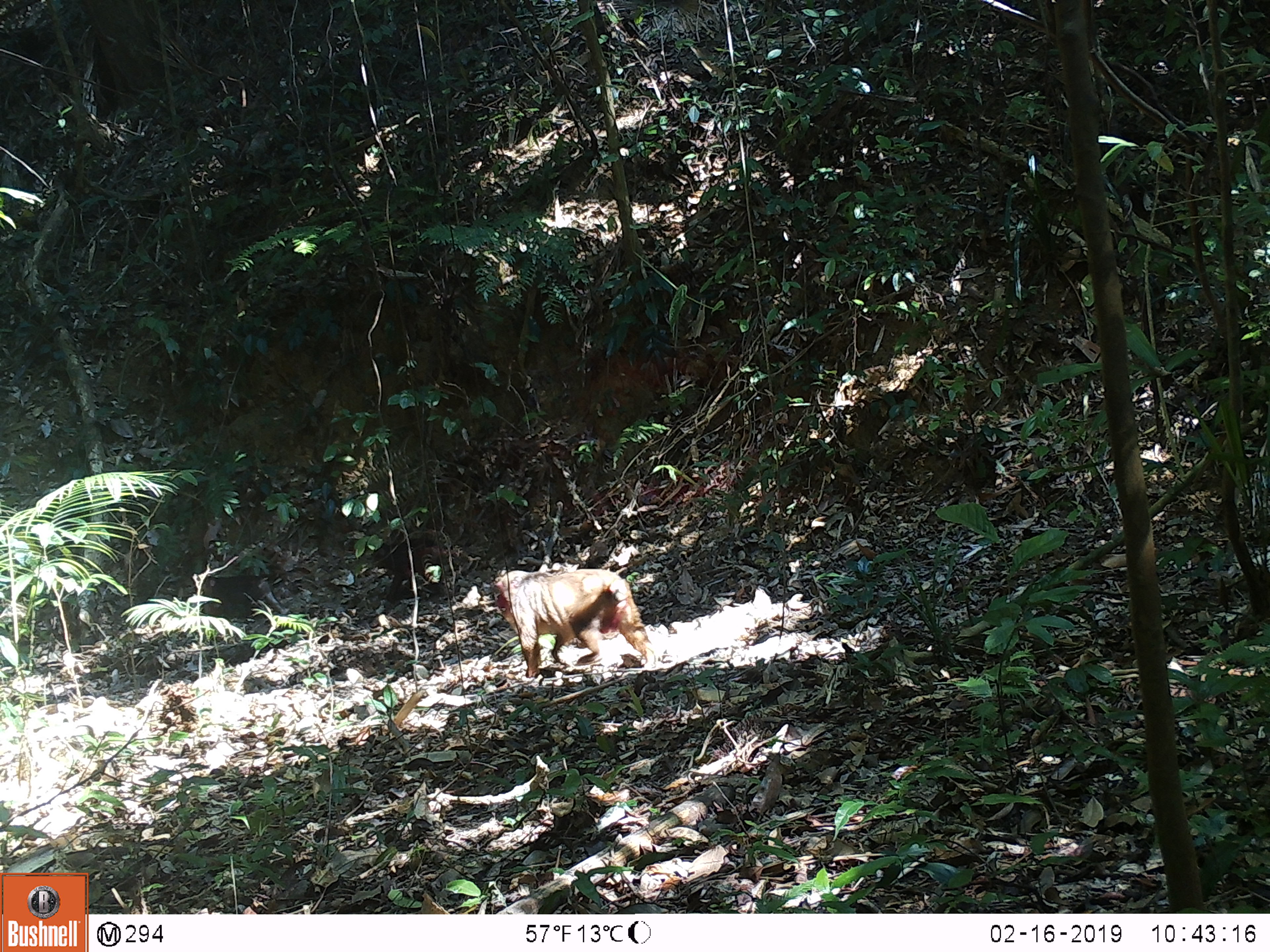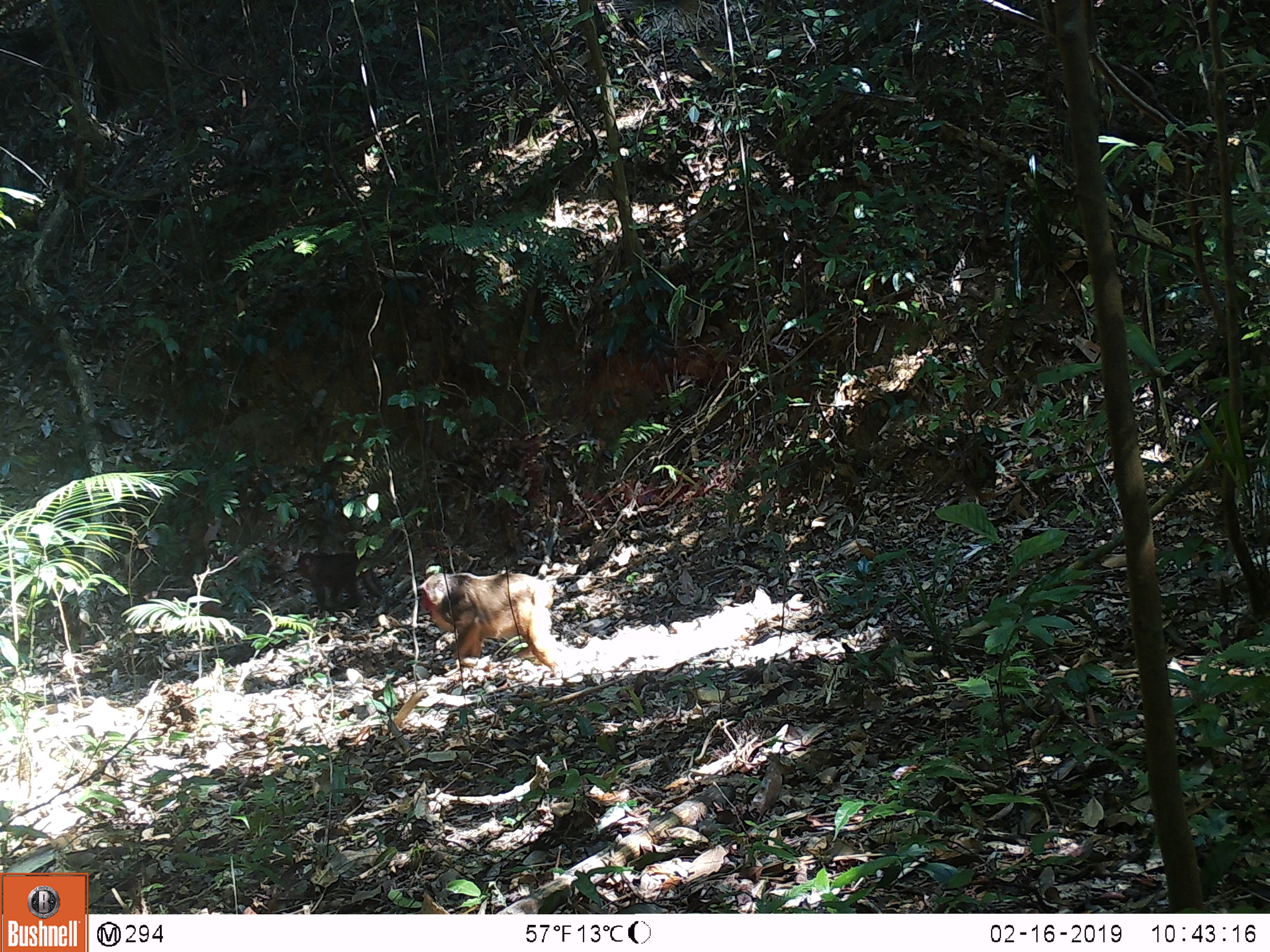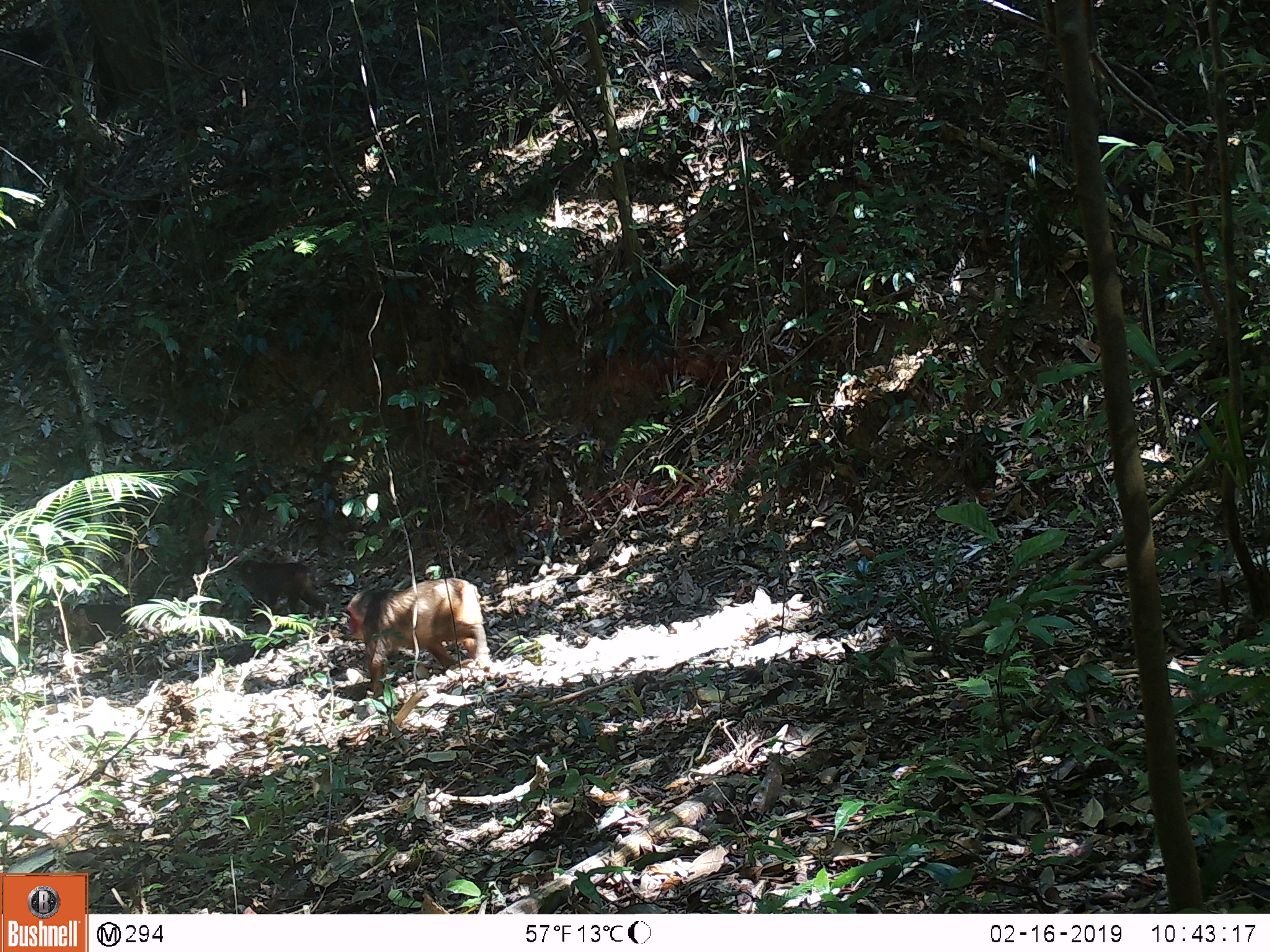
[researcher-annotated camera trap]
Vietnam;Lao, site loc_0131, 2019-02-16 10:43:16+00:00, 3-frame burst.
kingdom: Animalia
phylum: Chordata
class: Mammalia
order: Primates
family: Cercopithecidae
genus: Macaca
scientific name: Macaca arctoides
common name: stump-tailed macaque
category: stump tailed macaque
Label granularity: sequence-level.